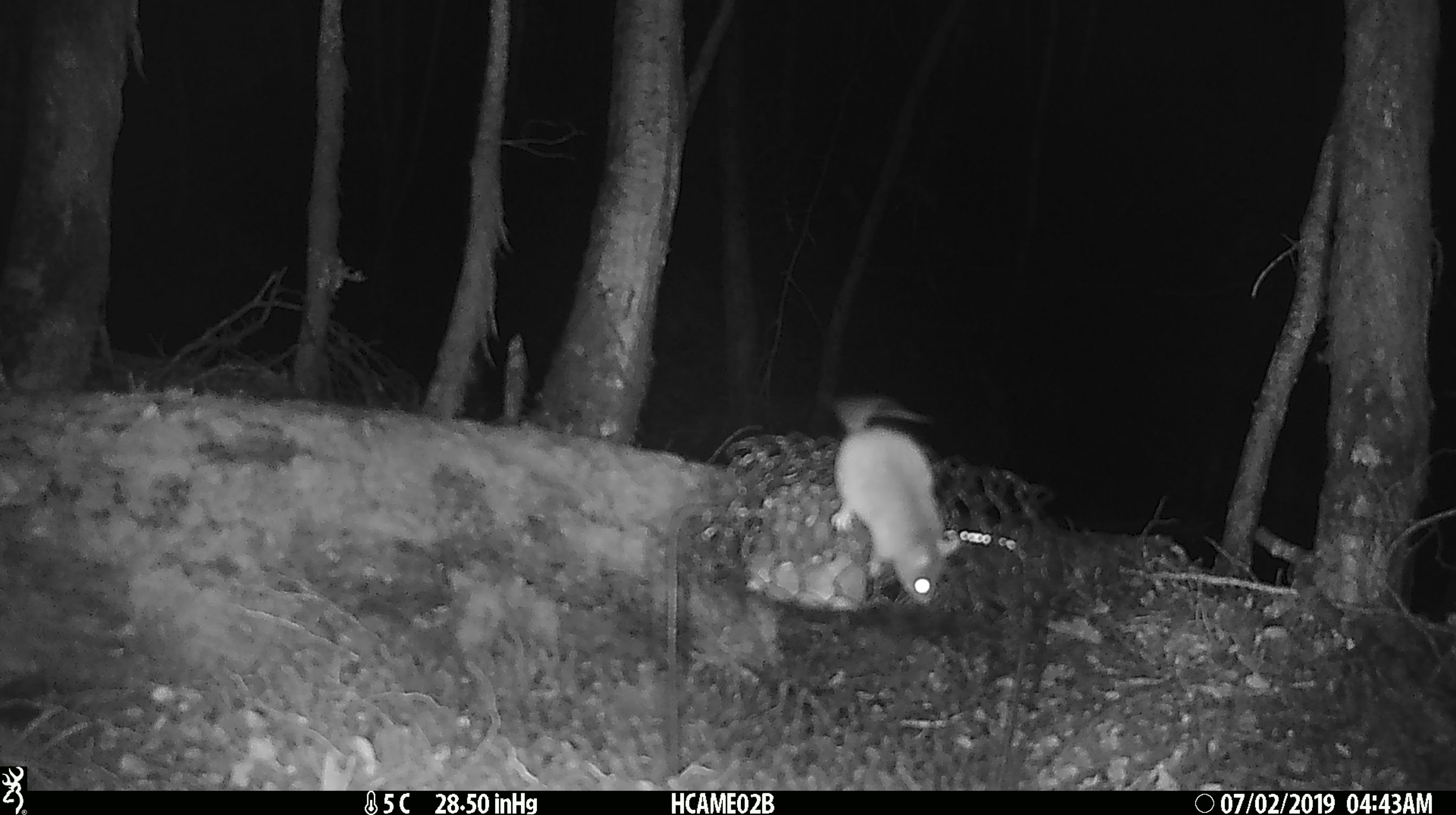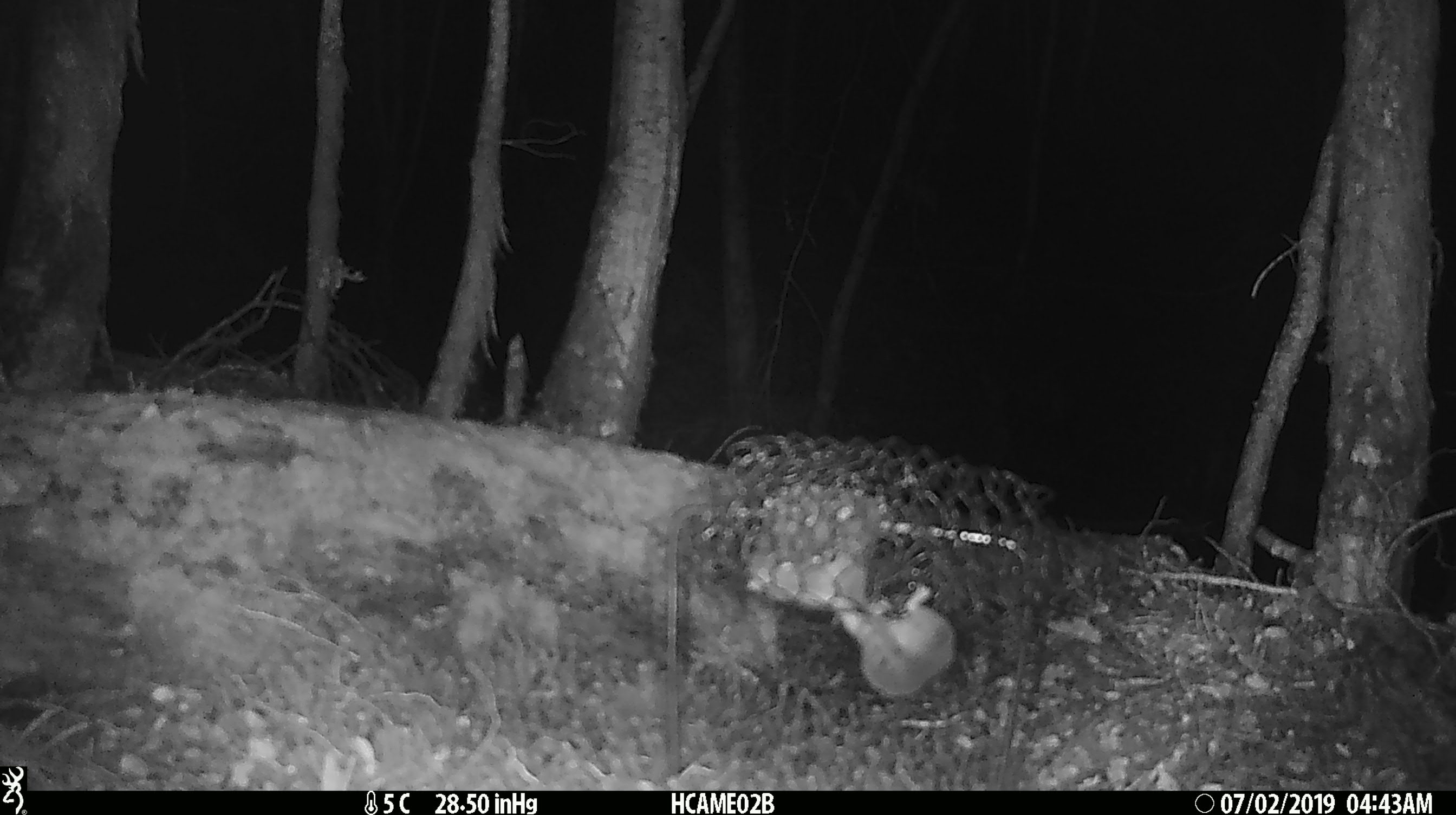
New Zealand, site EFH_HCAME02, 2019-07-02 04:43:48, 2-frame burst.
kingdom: Animalia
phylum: Chordata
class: Mammalia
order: Rodentia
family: Muridae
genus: Mus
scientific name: Mus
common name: mouse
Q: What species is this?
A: Mouse (Mus).